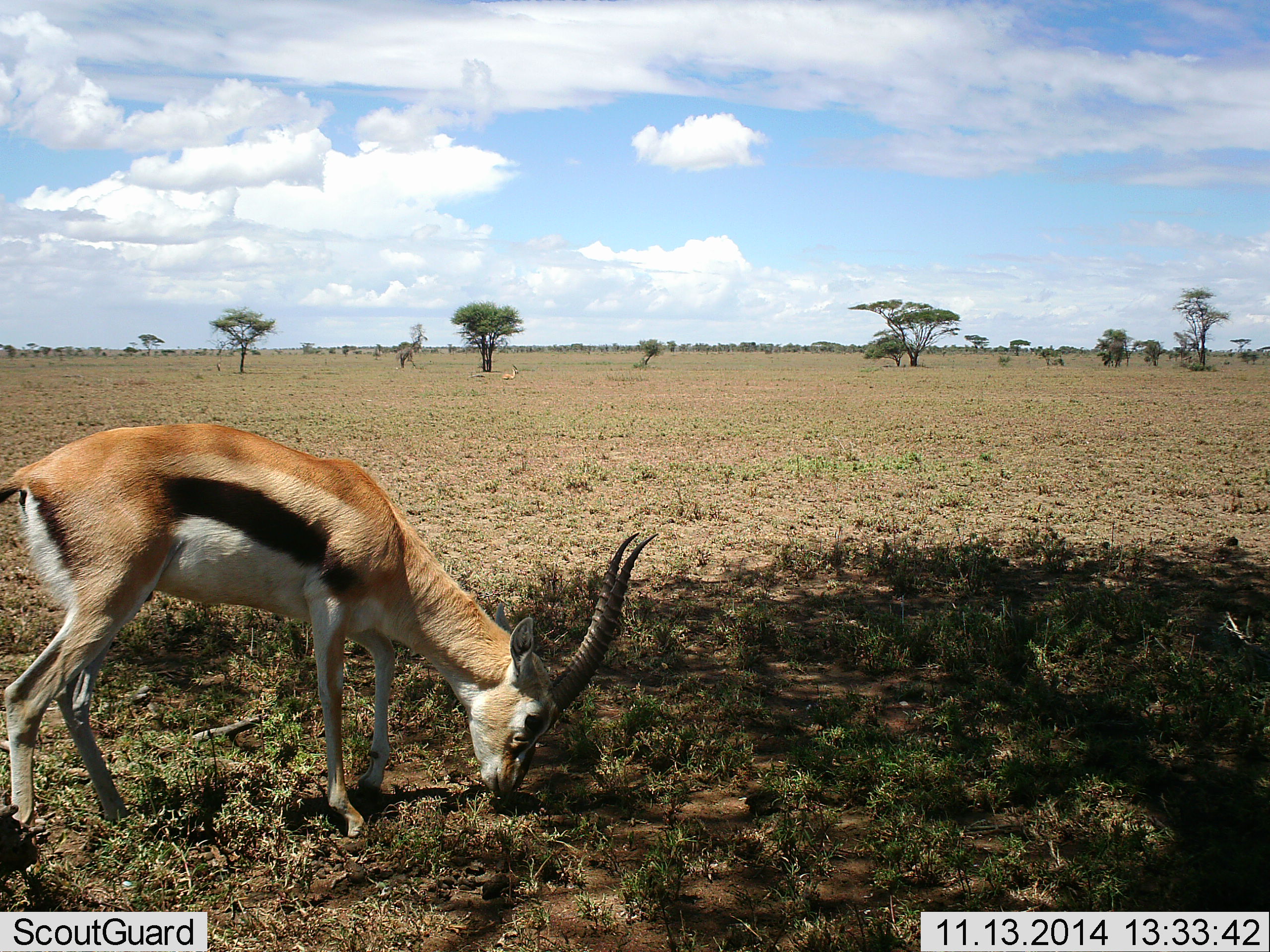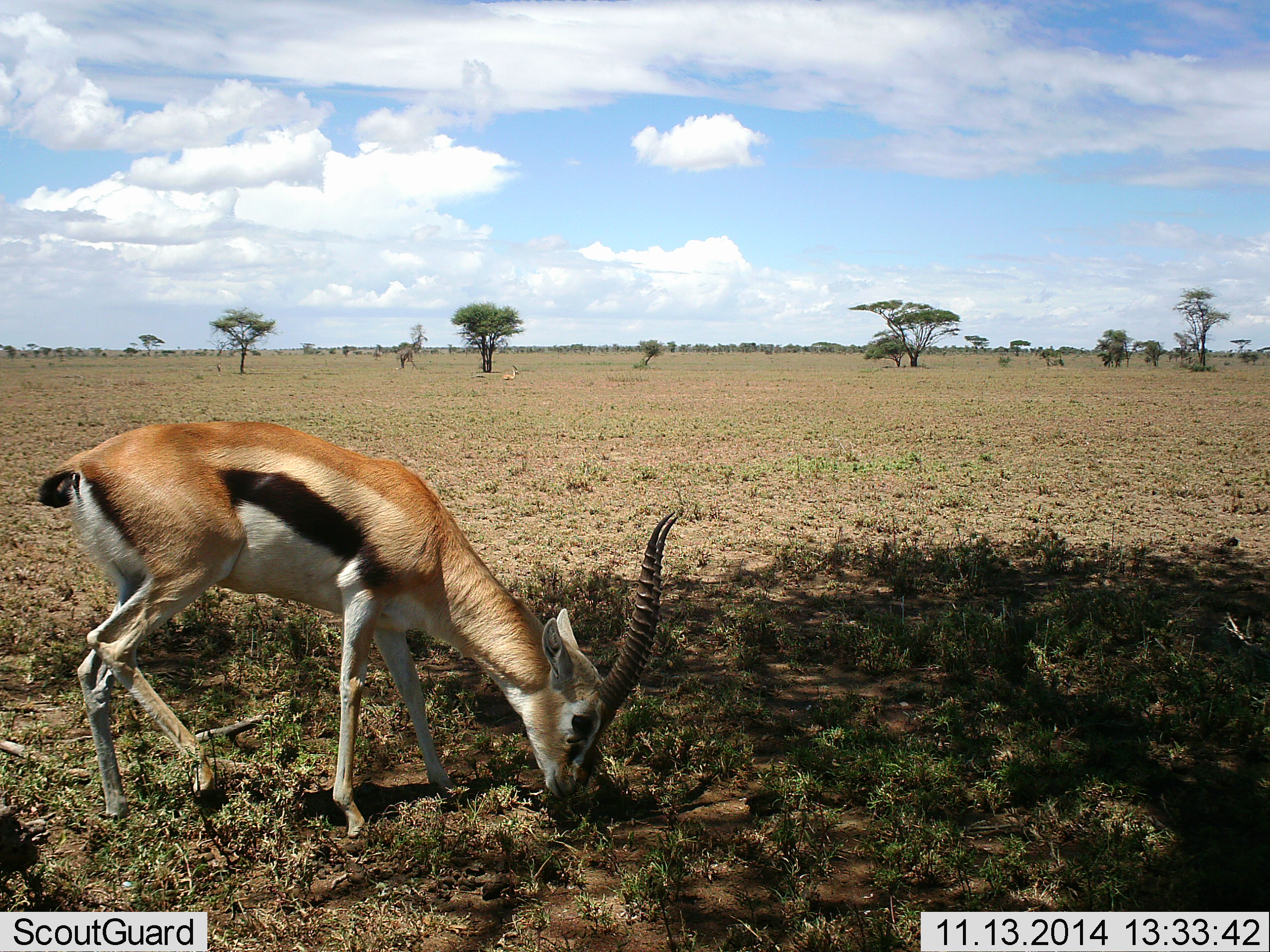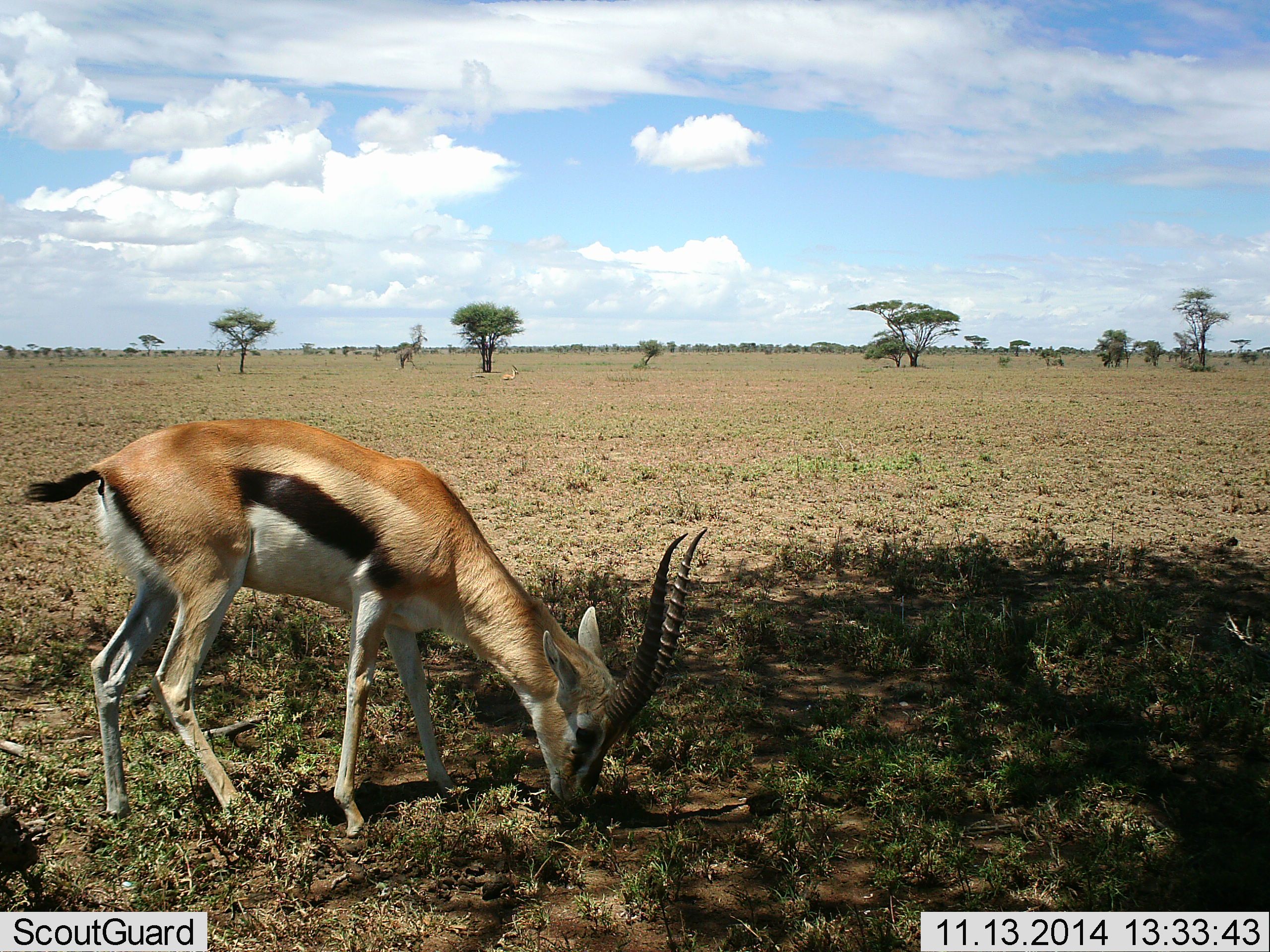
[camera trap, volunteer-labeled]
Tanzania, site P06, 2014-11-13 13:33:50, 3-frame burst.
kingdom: Animalia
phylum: Chordata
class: Mammalia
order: Artiodactyla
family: Bovidae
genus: Eudorcas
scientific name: Eudorcas thomsonii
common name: thomson's gazelle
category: gazellethomsons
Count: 1.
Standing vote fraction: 20%.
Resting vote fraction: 10%.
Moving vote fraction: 10%.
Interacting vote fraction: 10%.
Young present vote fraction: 0%.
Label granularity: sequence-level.